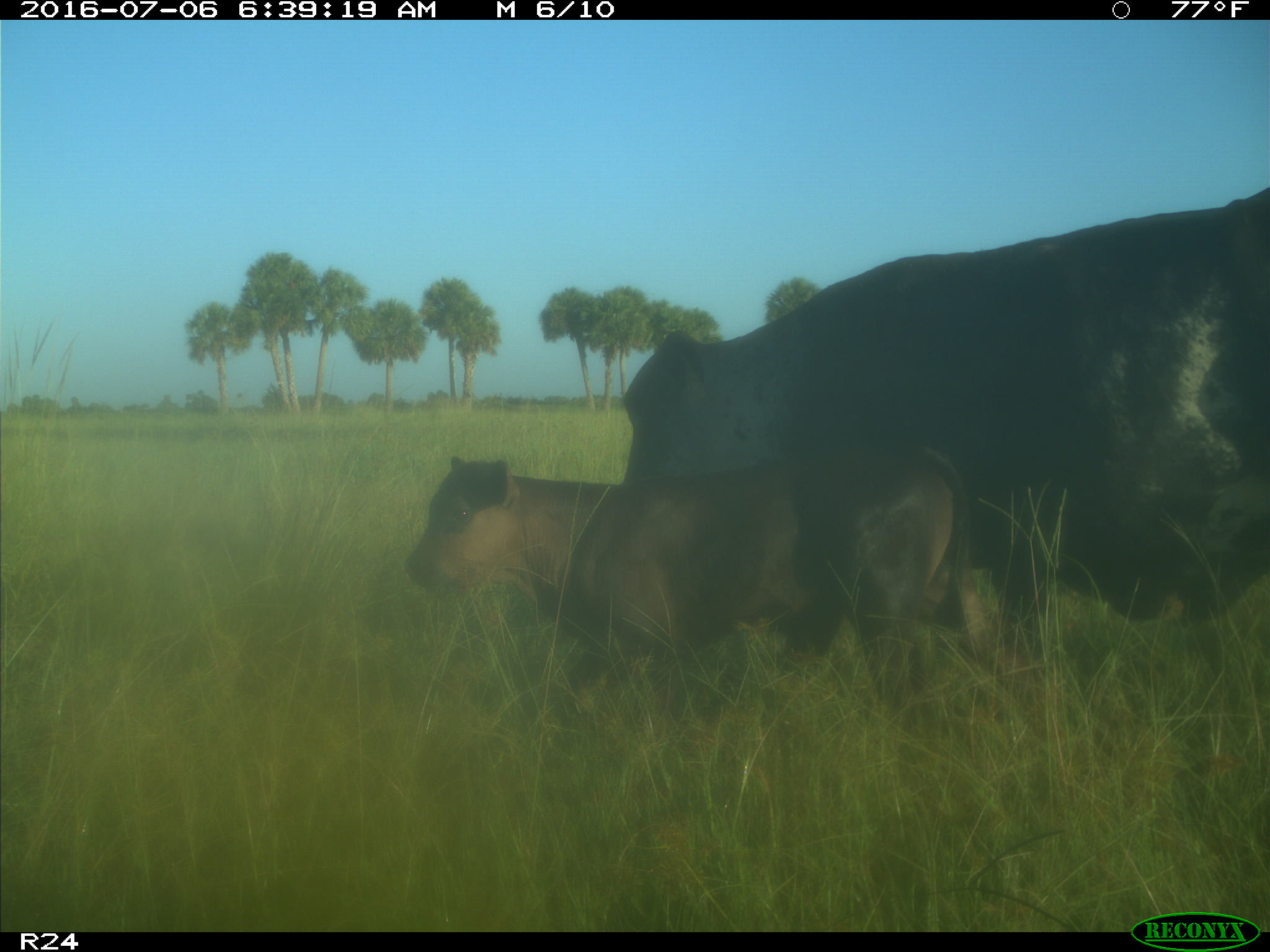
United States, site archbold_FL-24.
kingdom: Animalia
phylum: Chordata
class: Mammalia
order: Artiodactyla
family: Bovidae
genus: Bos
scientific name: Bos taurus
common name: domestic cow